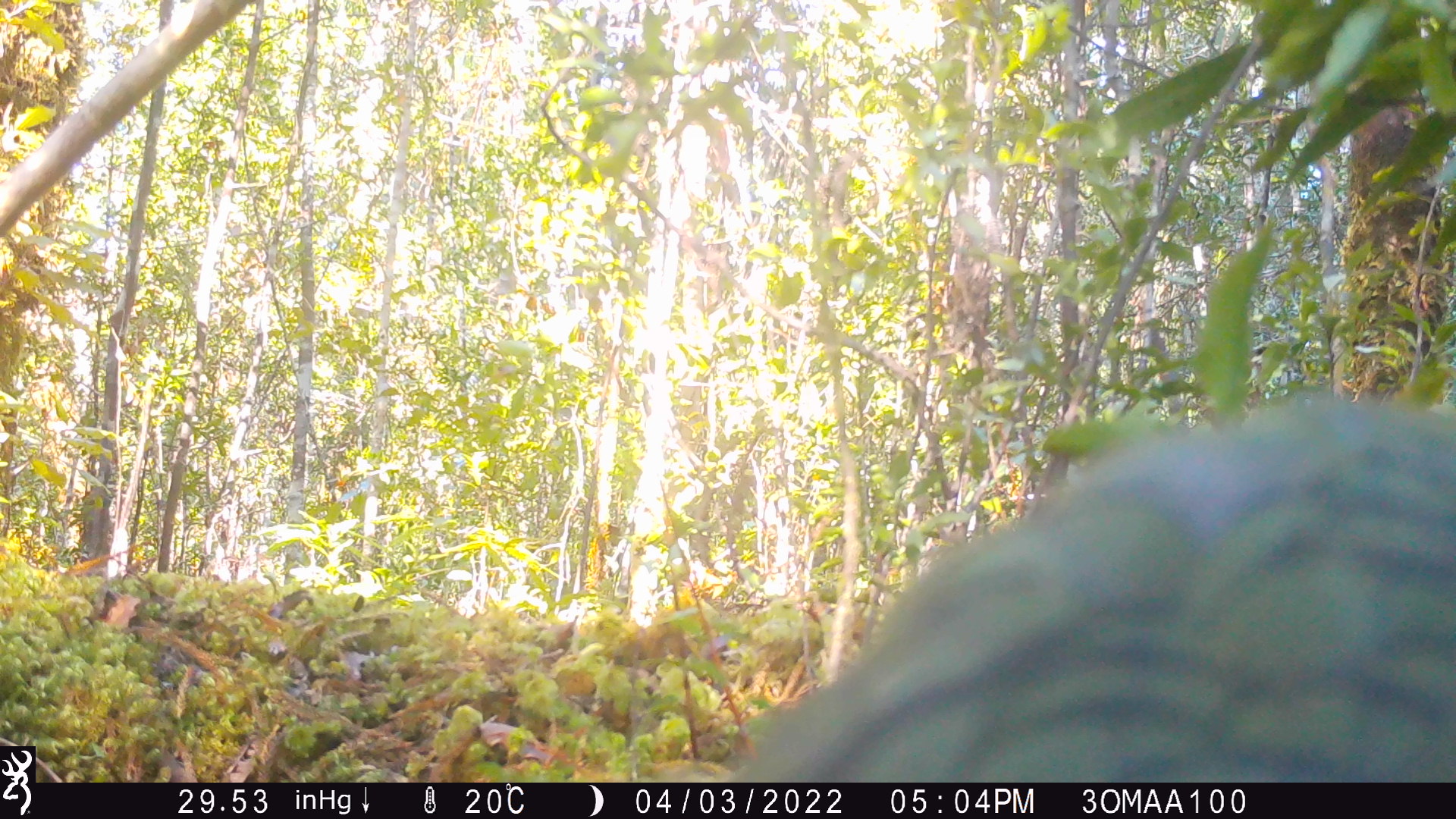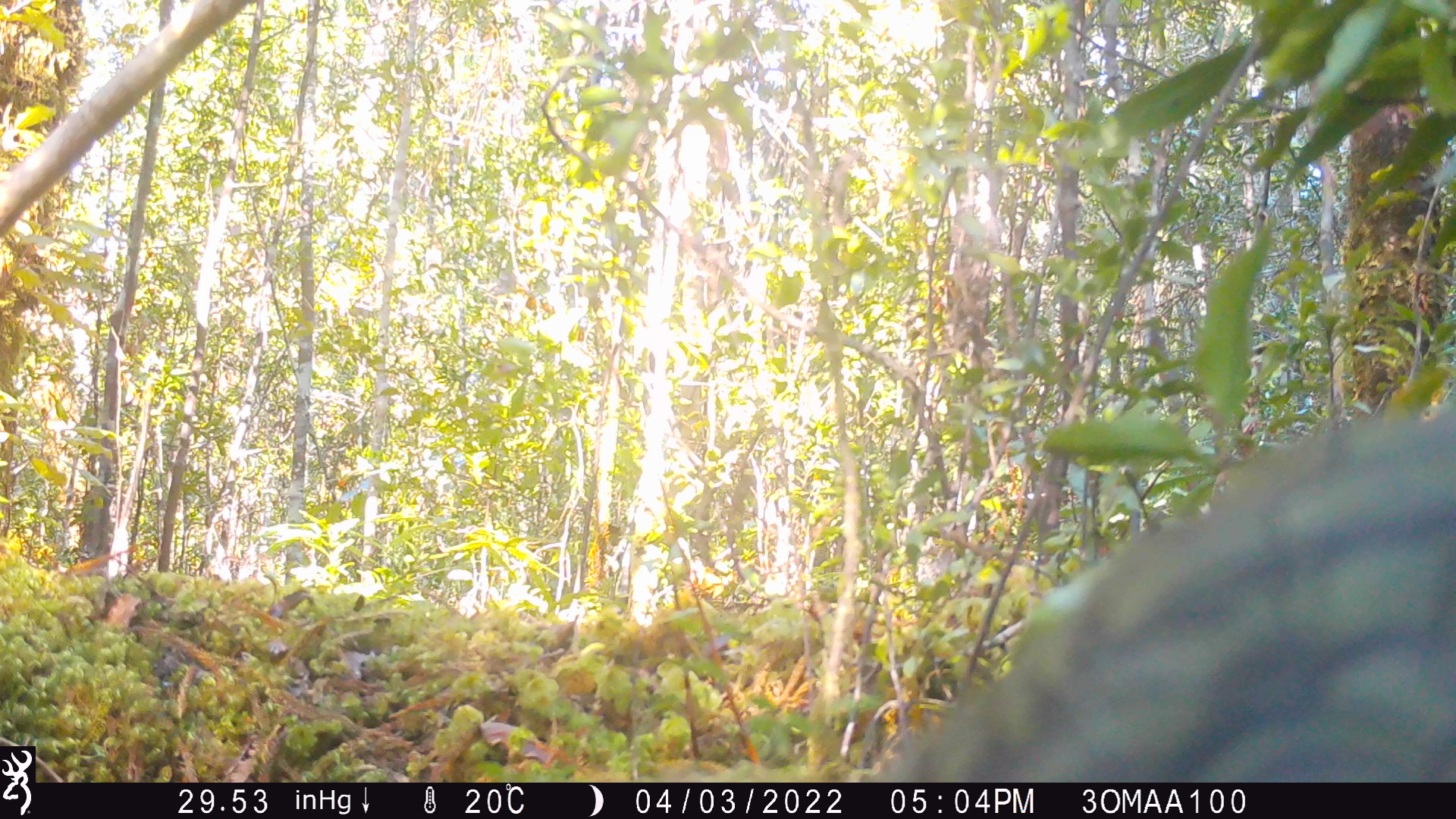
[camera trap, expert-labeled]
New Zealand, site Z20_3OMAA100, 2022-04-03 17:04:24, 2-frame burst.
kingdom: Animalia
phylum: Chordata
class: Aves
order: Psittaciformes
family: Strigopidae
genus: Nestor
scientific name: Nestor notabilis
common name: kea